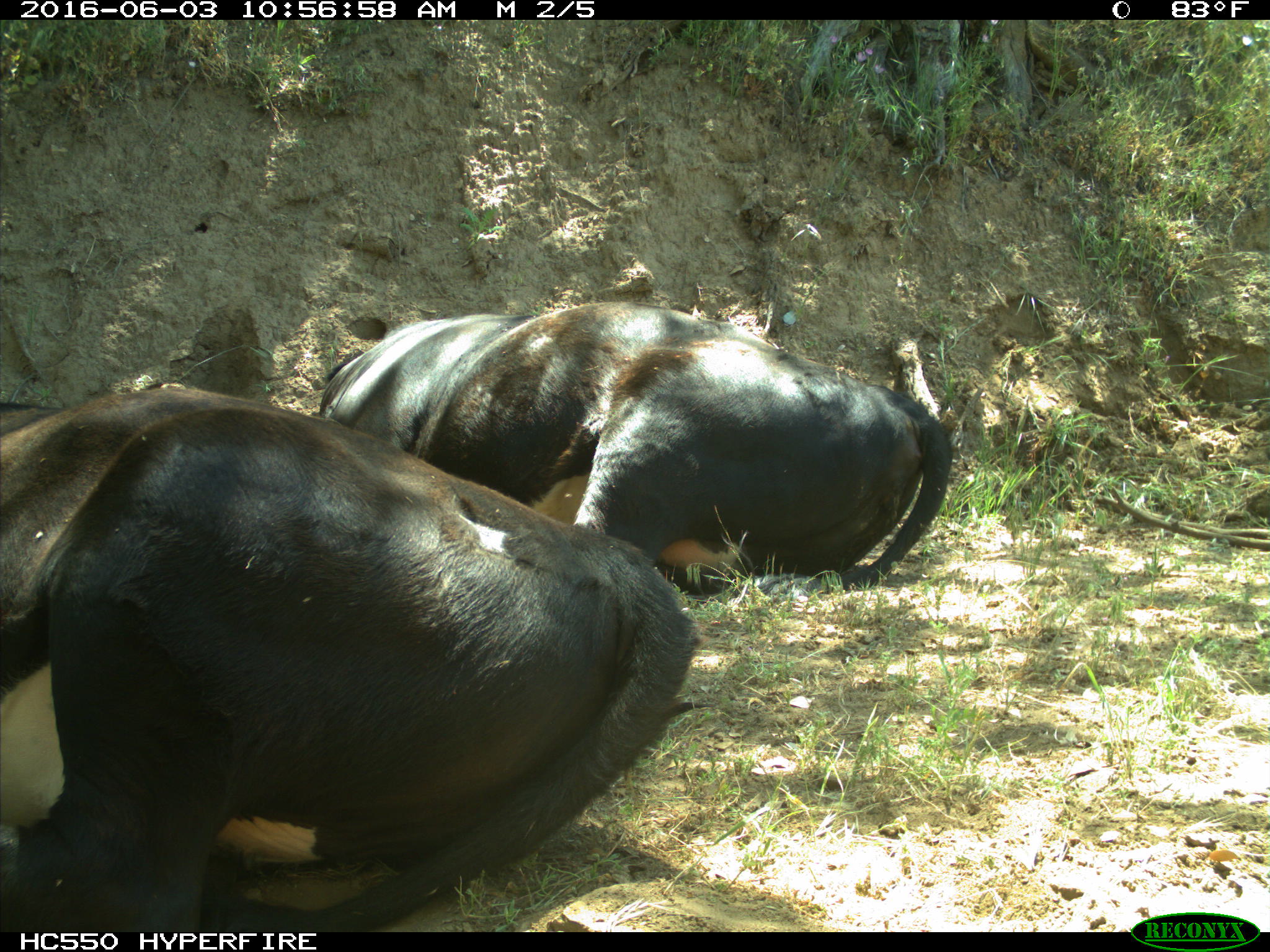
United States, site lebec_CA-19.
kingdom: Animalia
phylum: Chordata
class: Mammalia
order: Artiodactyla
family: Bovidae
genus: Bos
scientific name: Bos taurus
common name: domestic cow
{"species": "Bos taurus (domestic cow)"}